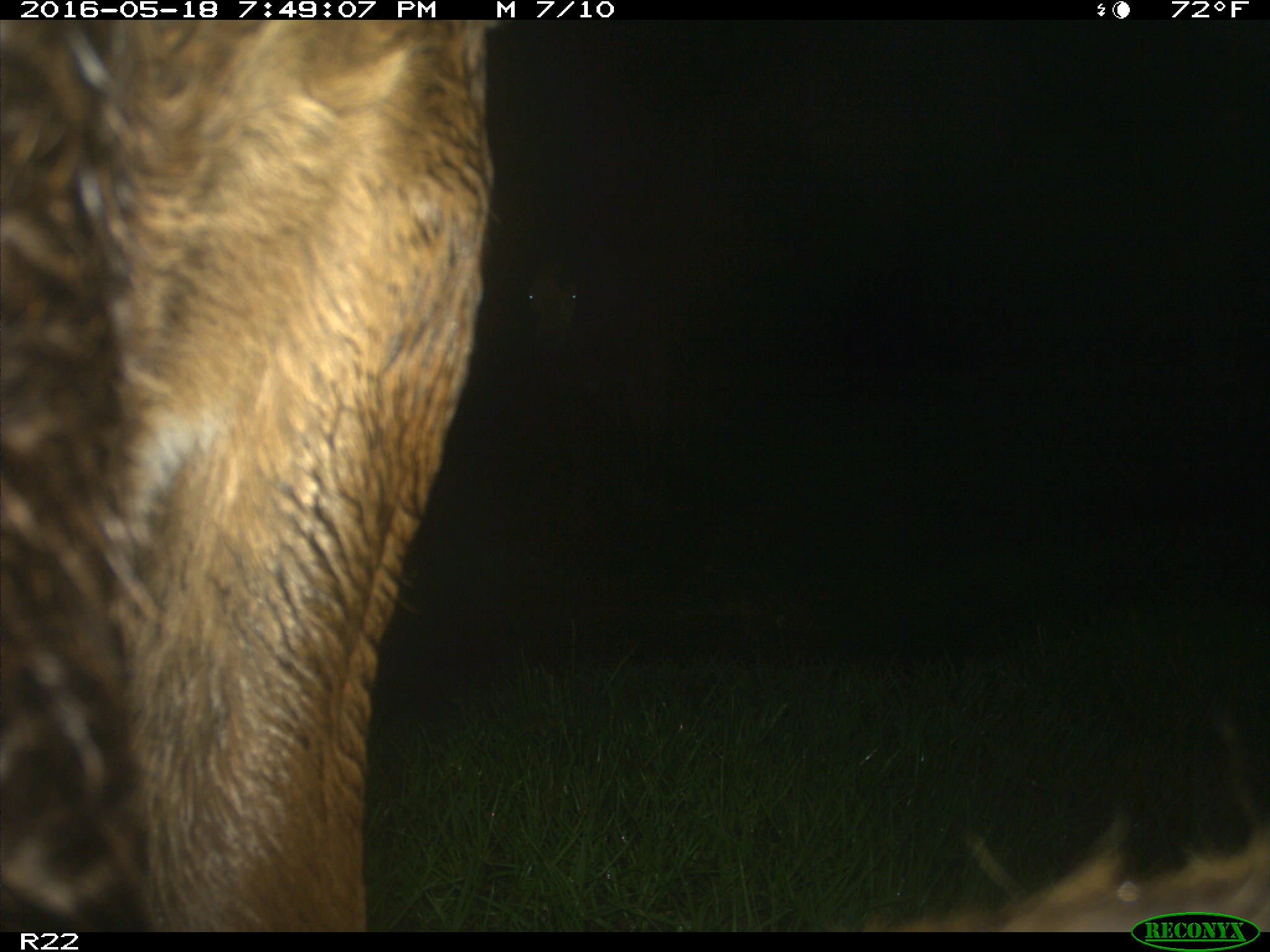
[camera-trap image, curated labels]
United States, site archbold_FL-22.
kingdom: Animalia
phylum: Chordata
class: Mammalia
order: Artiodactyla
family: Bovidae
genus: Bos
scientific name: Bos taurus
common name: domestic cow